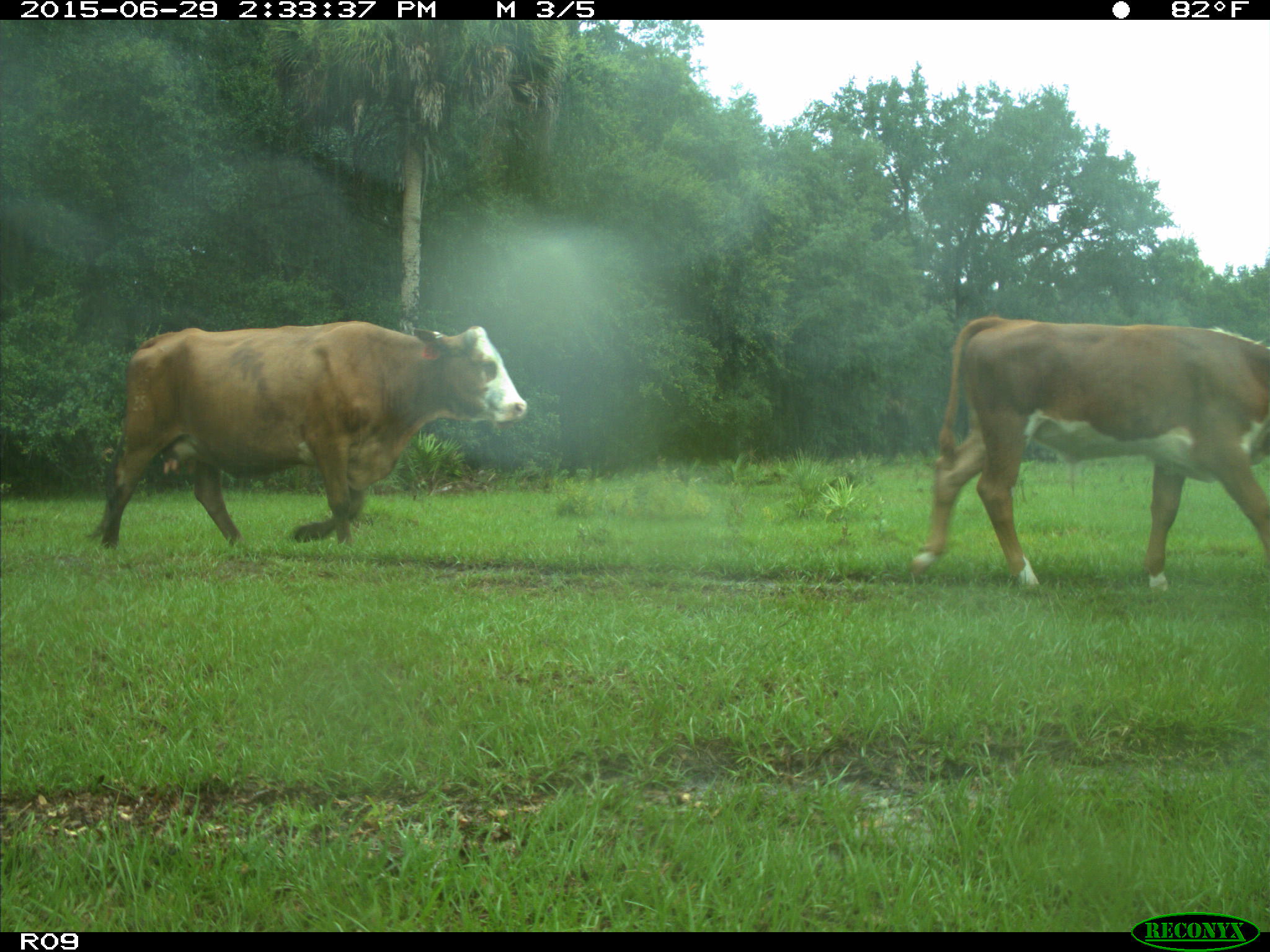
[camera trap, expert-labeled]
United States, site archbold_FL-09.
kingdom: Animalia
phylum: Chordata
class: Mammalia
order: Artiodactyla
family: Bovidae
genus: Bos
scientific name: Bos taurus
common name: domestic cow